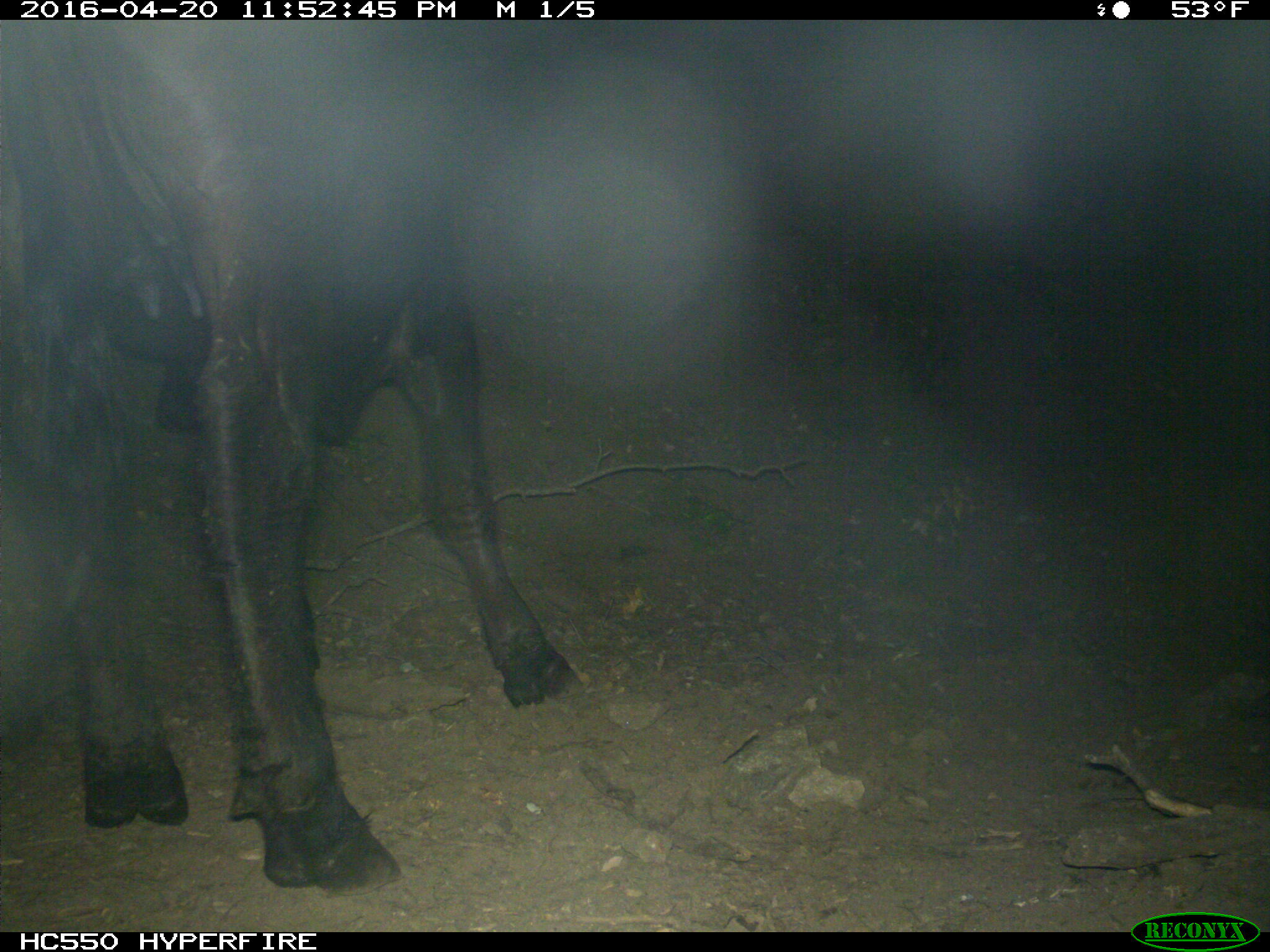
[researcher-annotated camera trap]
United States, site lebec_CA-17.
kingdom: Animalia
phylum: Chordata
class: Mammalia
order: Artiodactyla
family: Bovidae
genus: Bos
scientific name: Bos taurus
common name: domestic cow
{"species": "Bos taurus (domestic cow)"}